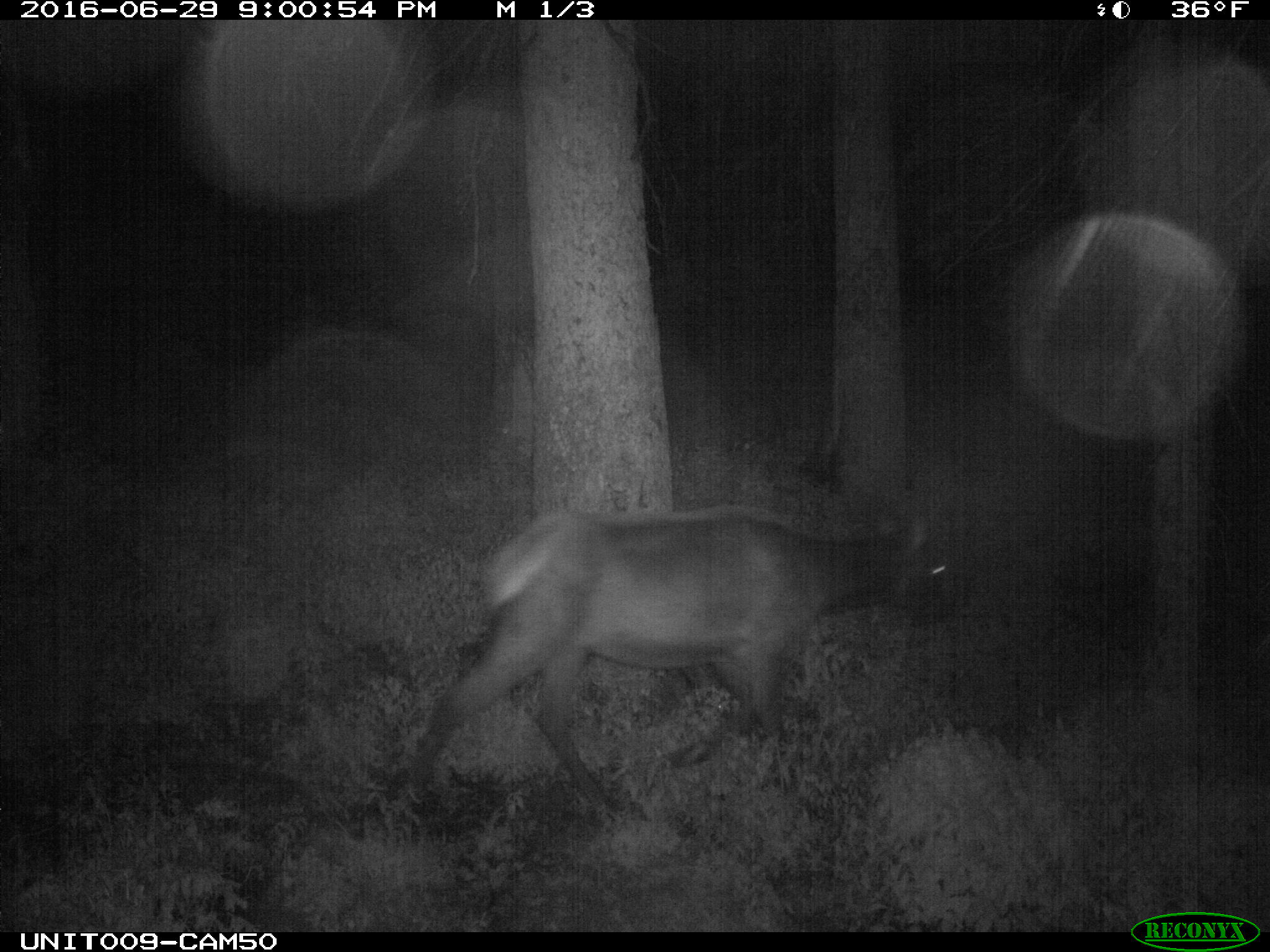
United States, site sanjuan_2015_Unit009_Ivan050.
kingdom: Animalia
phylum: Chordata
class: Mammalia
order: Artiodactyla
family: Cervidae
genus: Cervus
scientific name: Cervus elaphus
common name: red deer